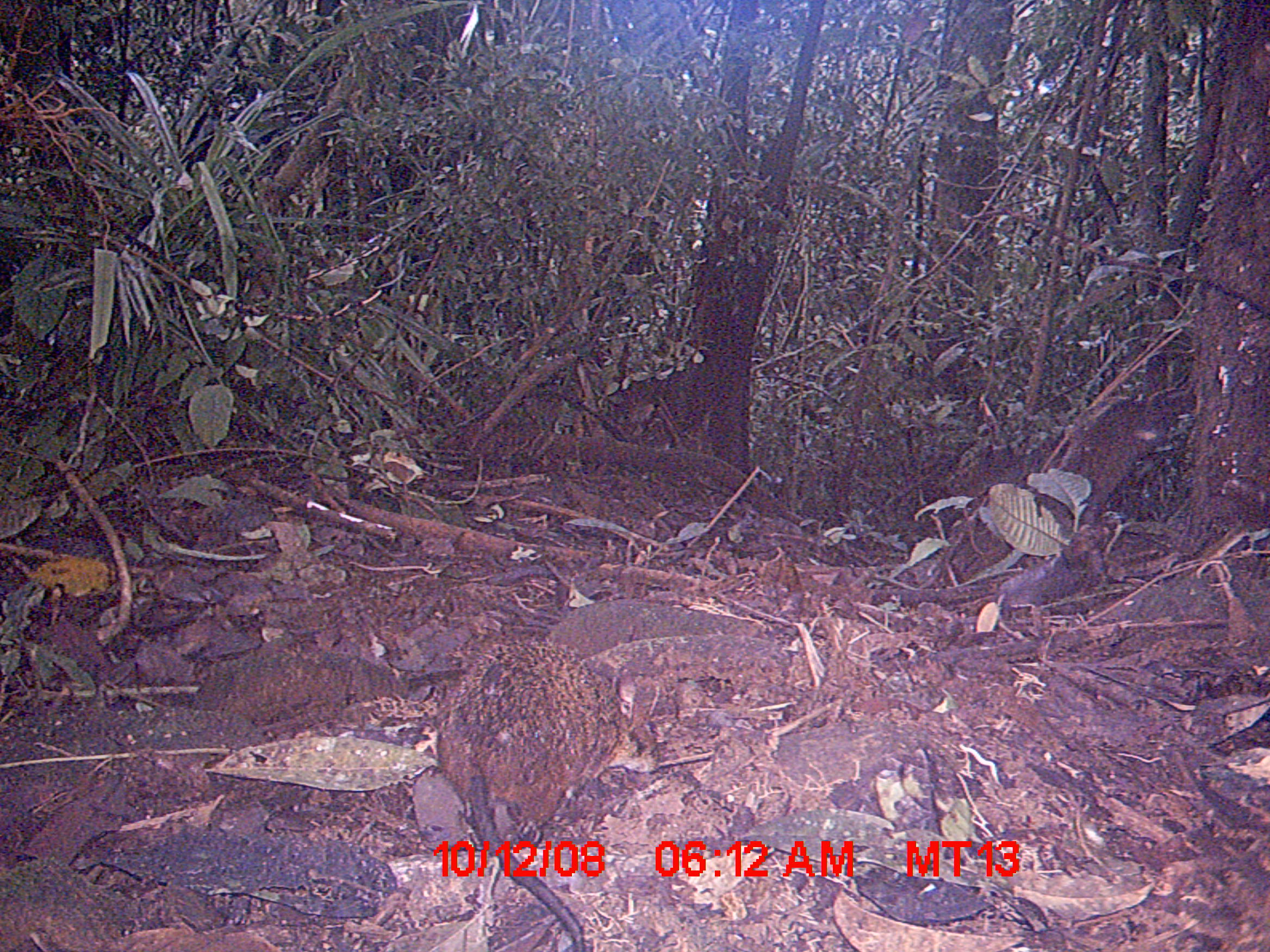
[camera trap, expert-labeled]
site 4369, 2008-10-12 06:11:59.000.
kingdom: Animalia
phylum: Chordata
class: Mammalia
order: Rodentia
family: Nesomyidae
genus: Nesomys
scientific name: Nesomys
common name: nesomys rodents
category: nesomys sp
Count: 1.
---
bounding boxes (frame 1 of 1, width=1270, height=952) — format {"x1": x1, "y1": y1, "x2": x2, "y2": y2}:
nesomys sp: {"x1": 437, "y1": 637, "x2": 627, "y2": 948}